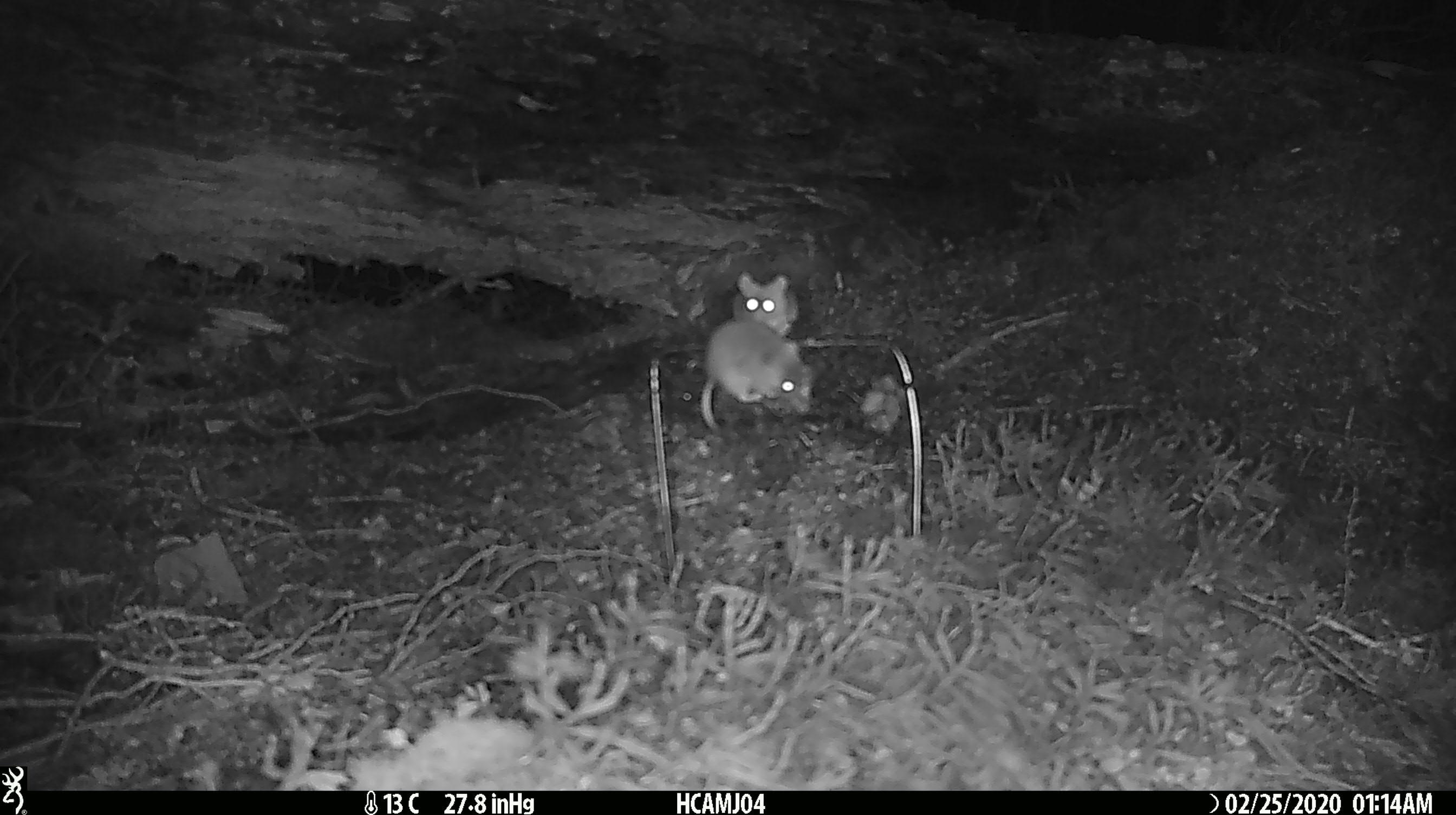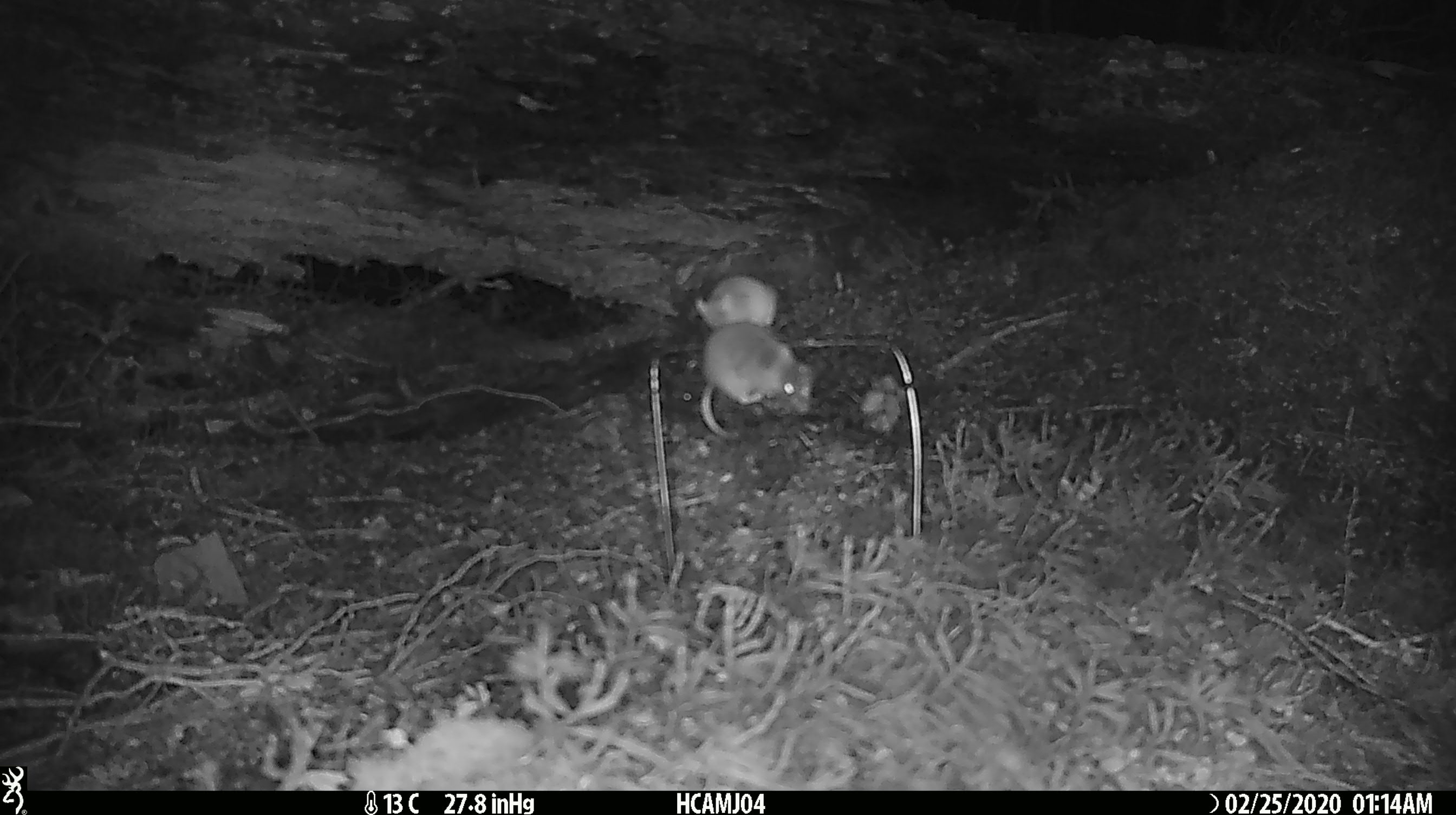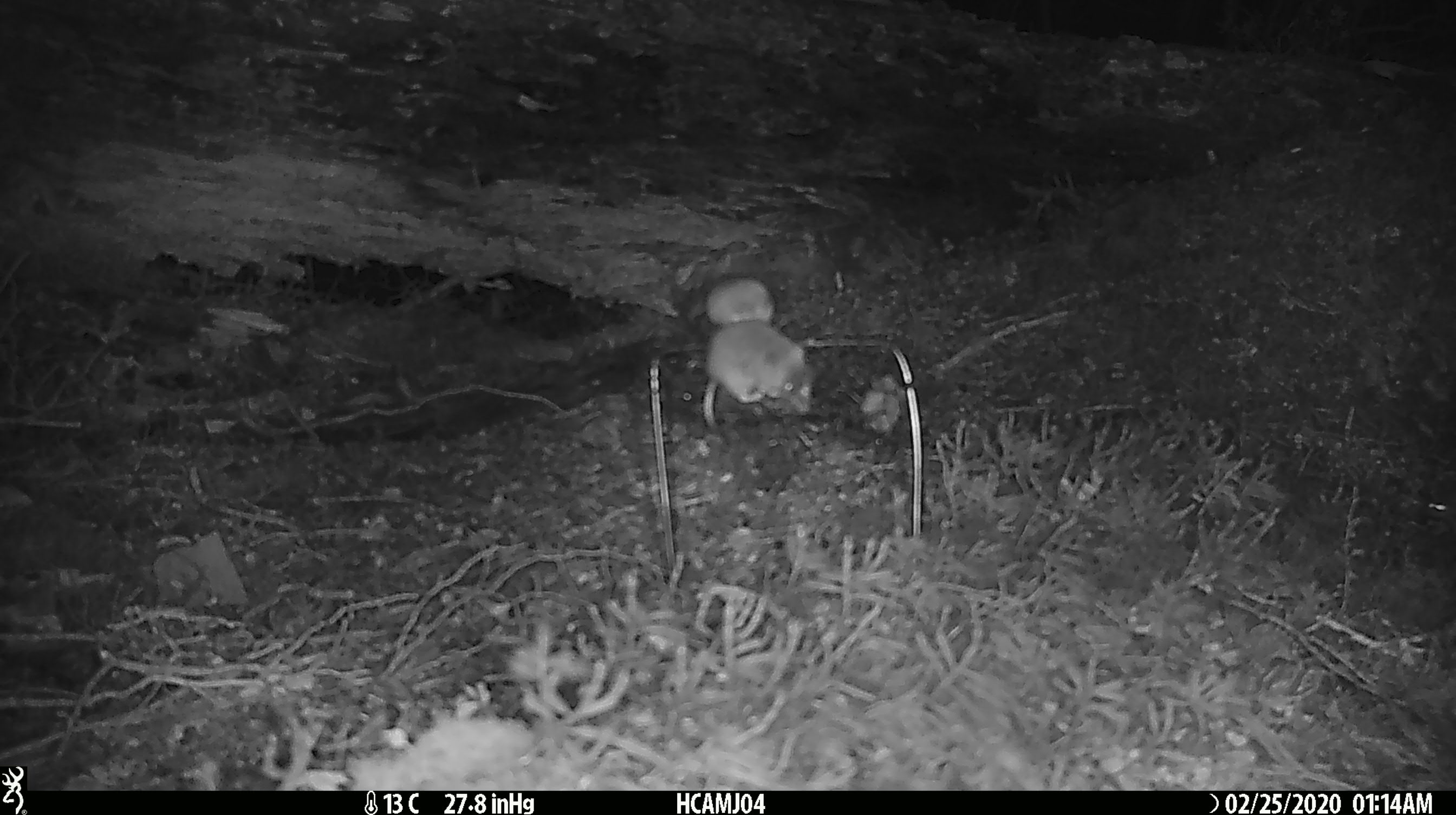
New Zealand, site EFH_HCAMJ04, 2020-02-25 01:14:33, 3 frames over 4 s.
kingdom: Animalia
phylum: Chordata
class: Mammalia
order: Rodentia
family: Muridae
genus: Mus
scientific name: Mus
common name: mouse